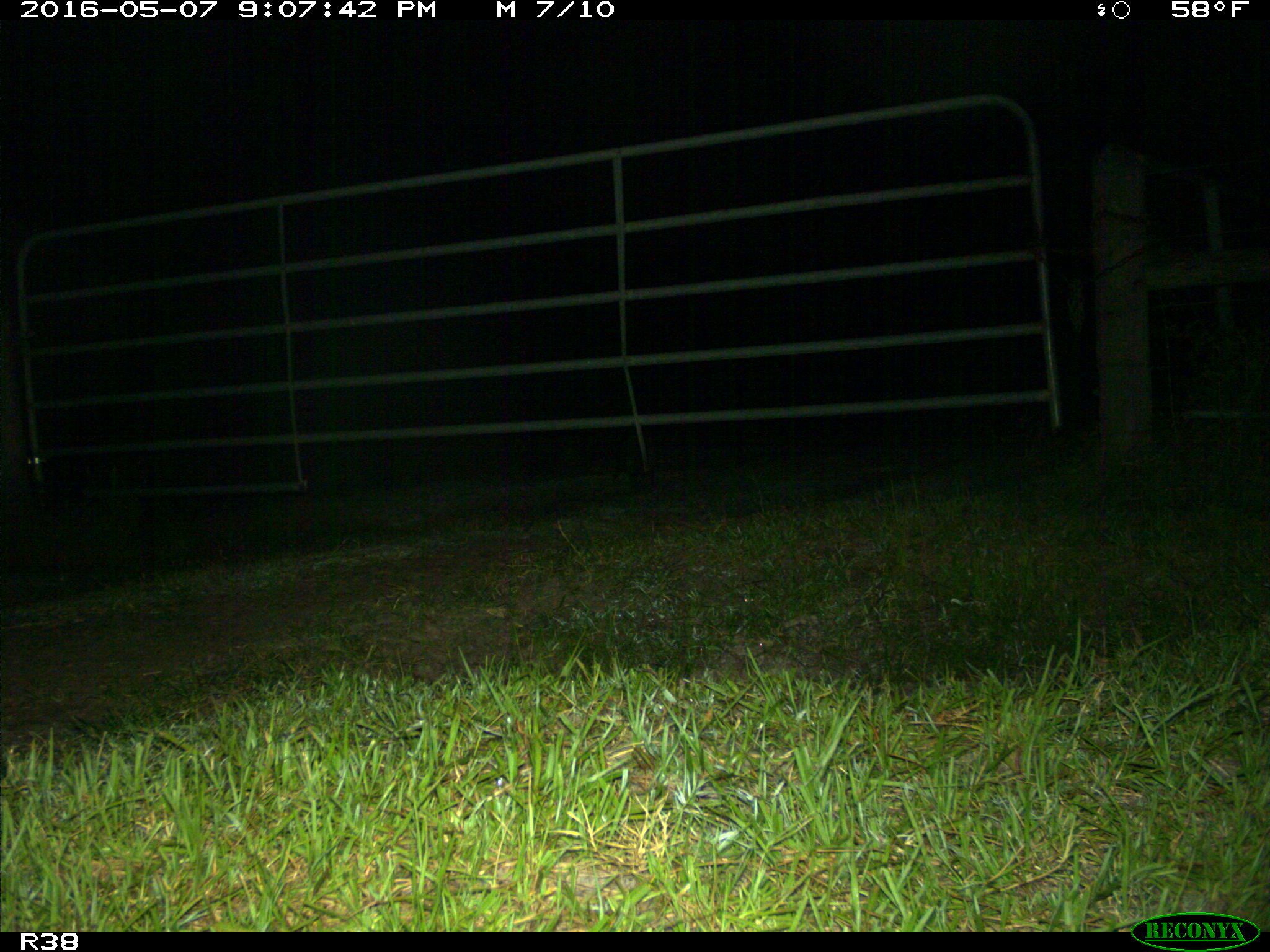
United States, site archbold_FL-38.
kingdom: Animalia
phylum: Chordata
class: Mammalia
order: Carnivora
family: Procyonidae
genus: Procyon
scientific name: Procyon lotor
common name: common raccoon